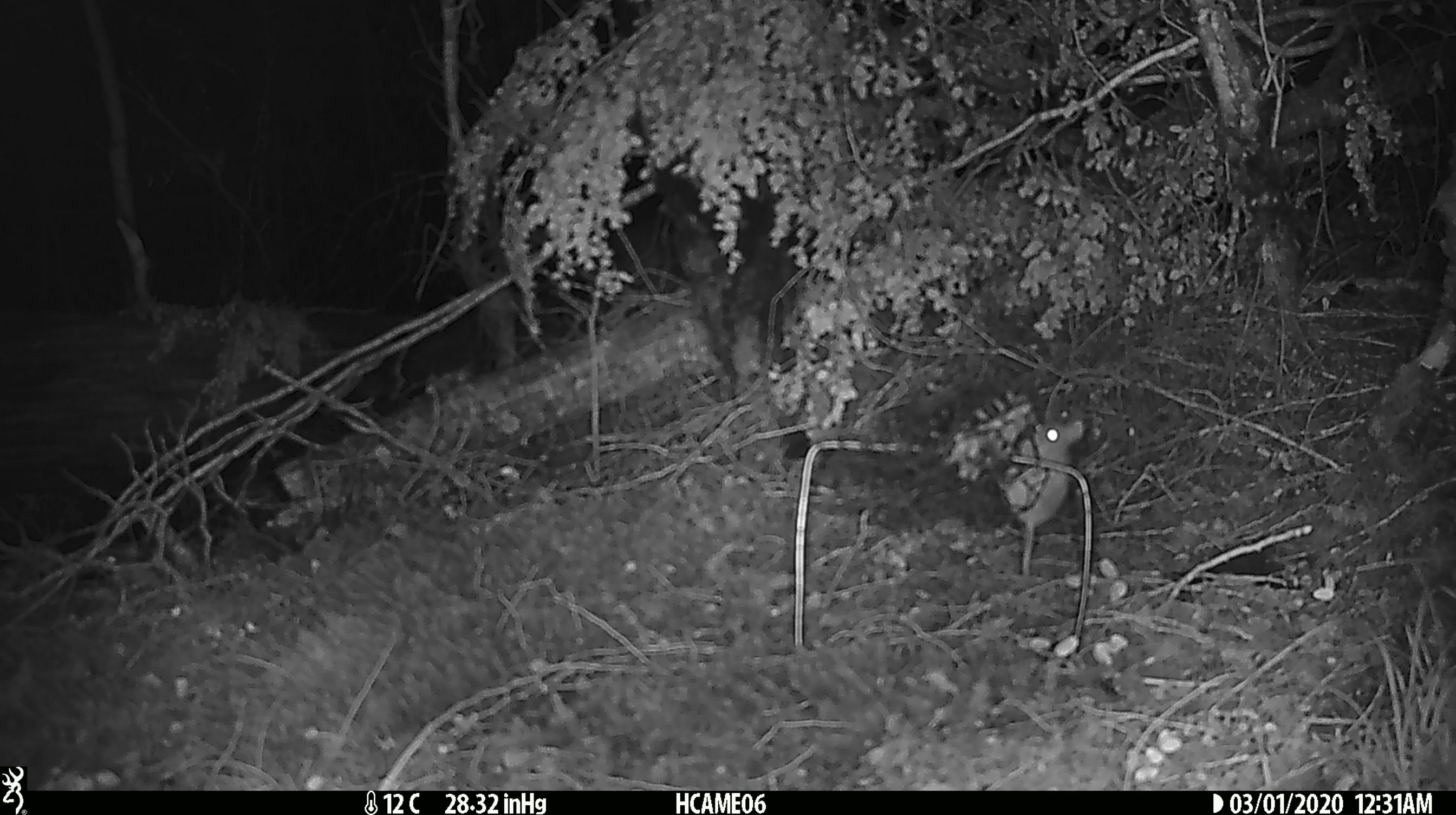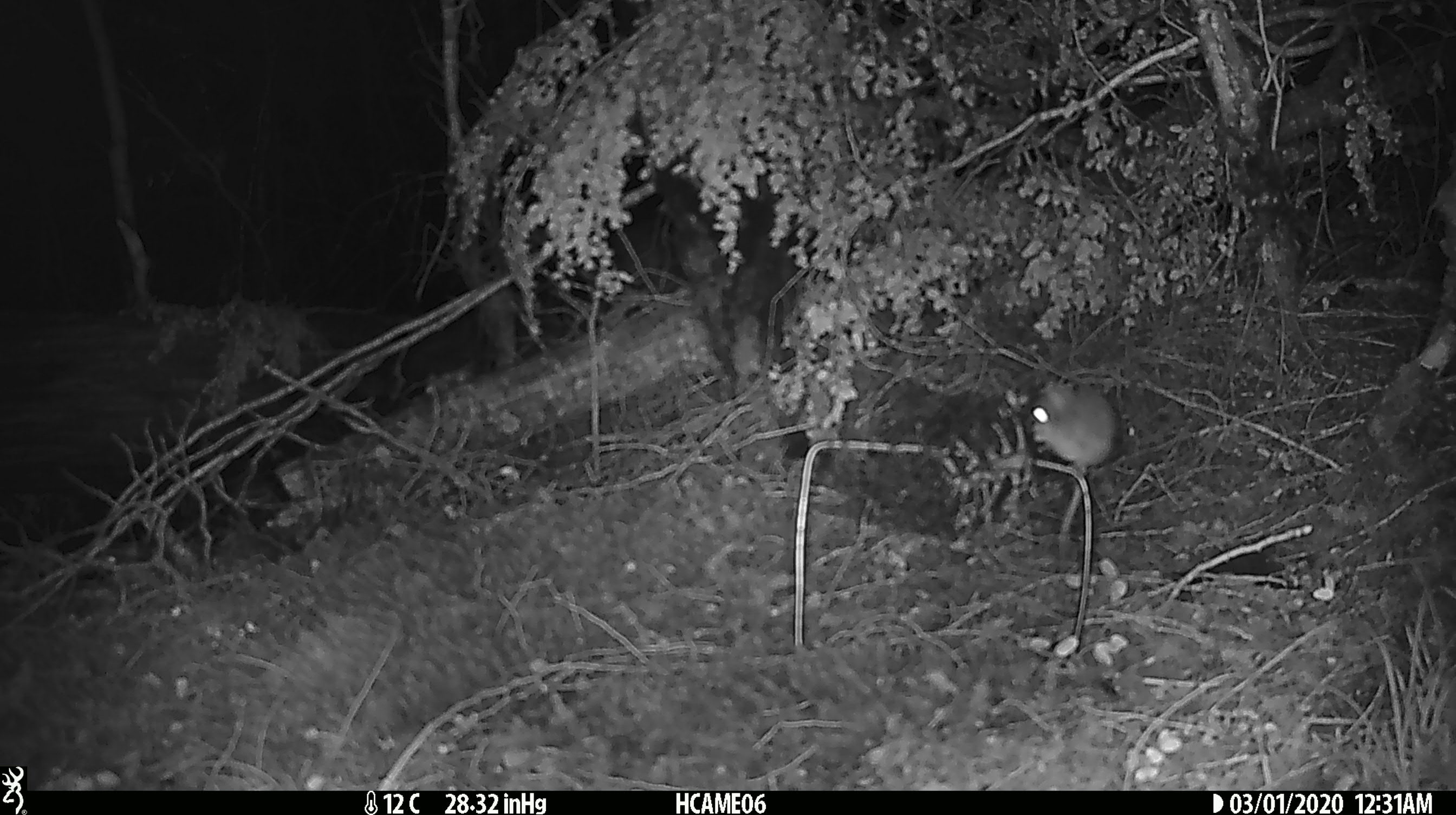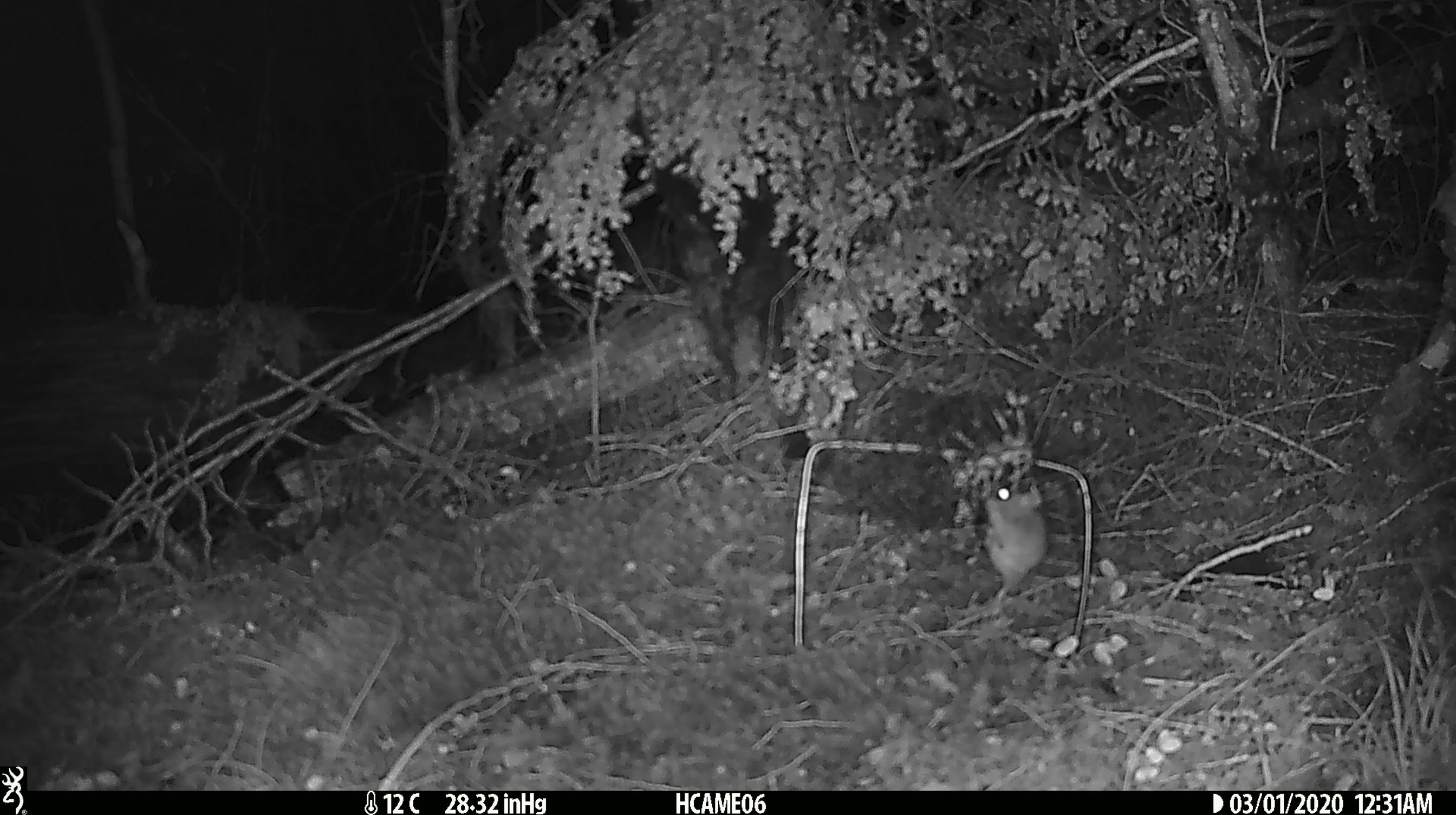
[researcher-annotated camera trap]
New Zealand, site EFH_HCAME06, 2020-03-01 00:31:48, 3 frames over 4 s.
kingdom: Animalia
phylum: Chordata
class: Mammalia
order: Rodentia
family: Muridae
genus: Mus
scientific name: Mus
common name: mouse